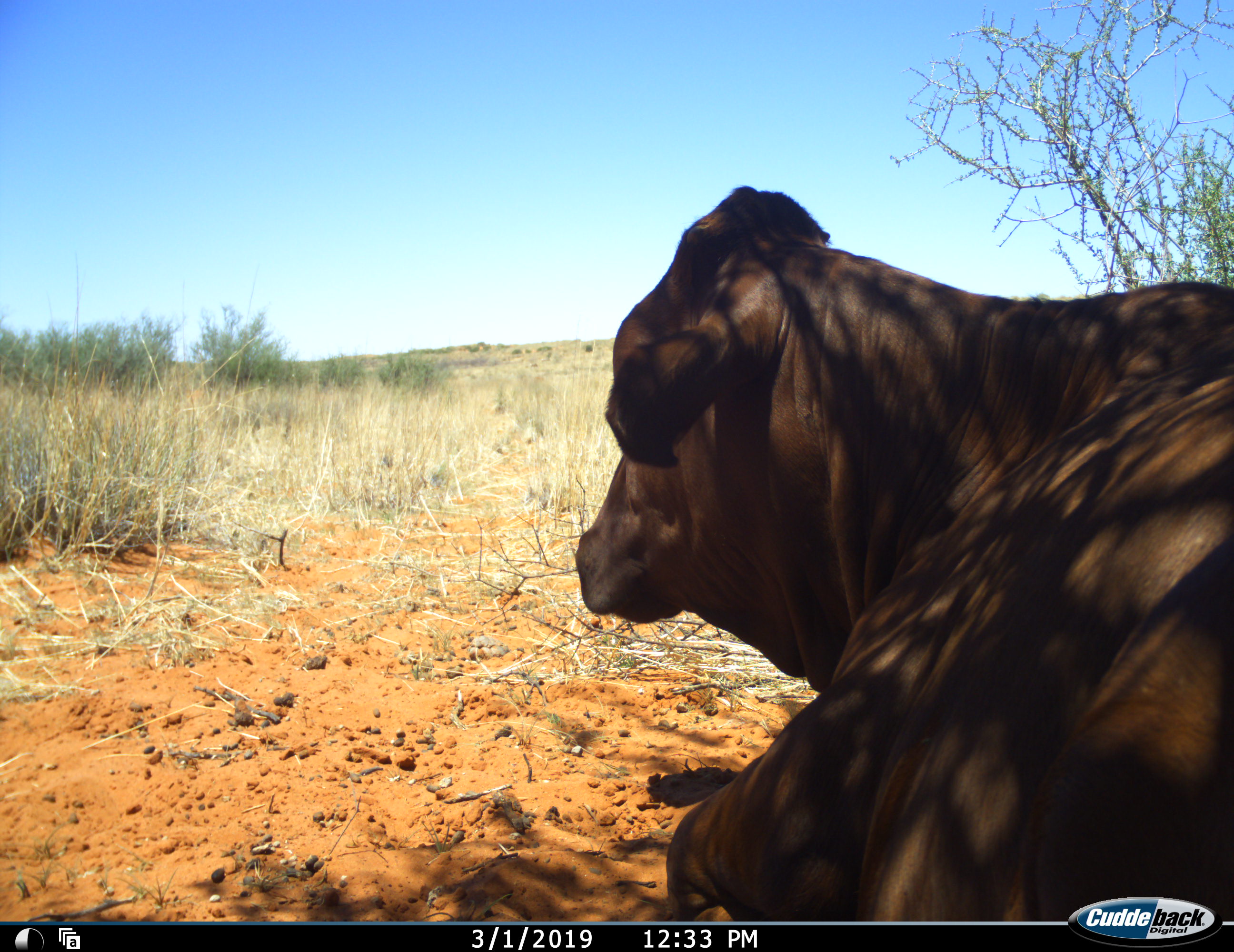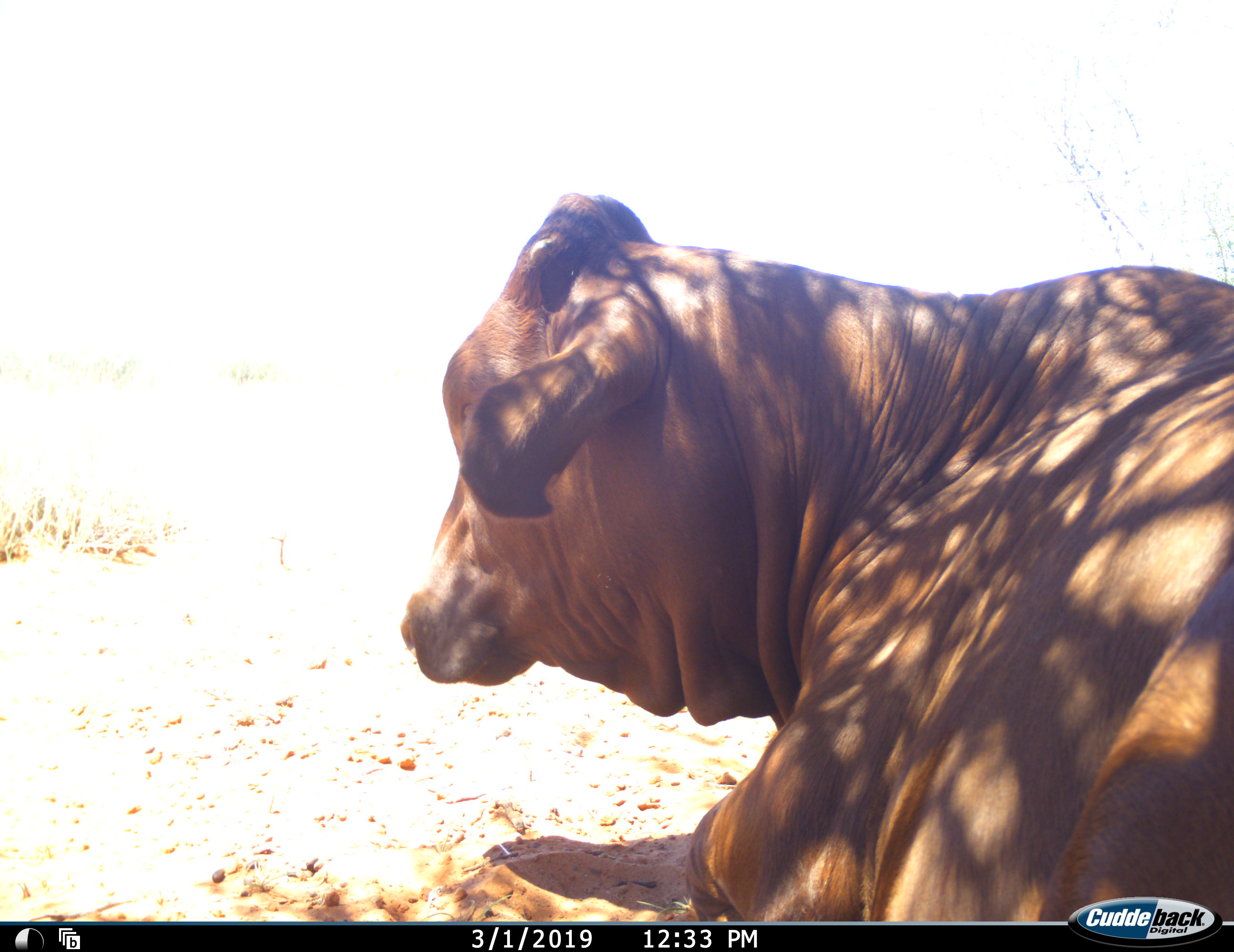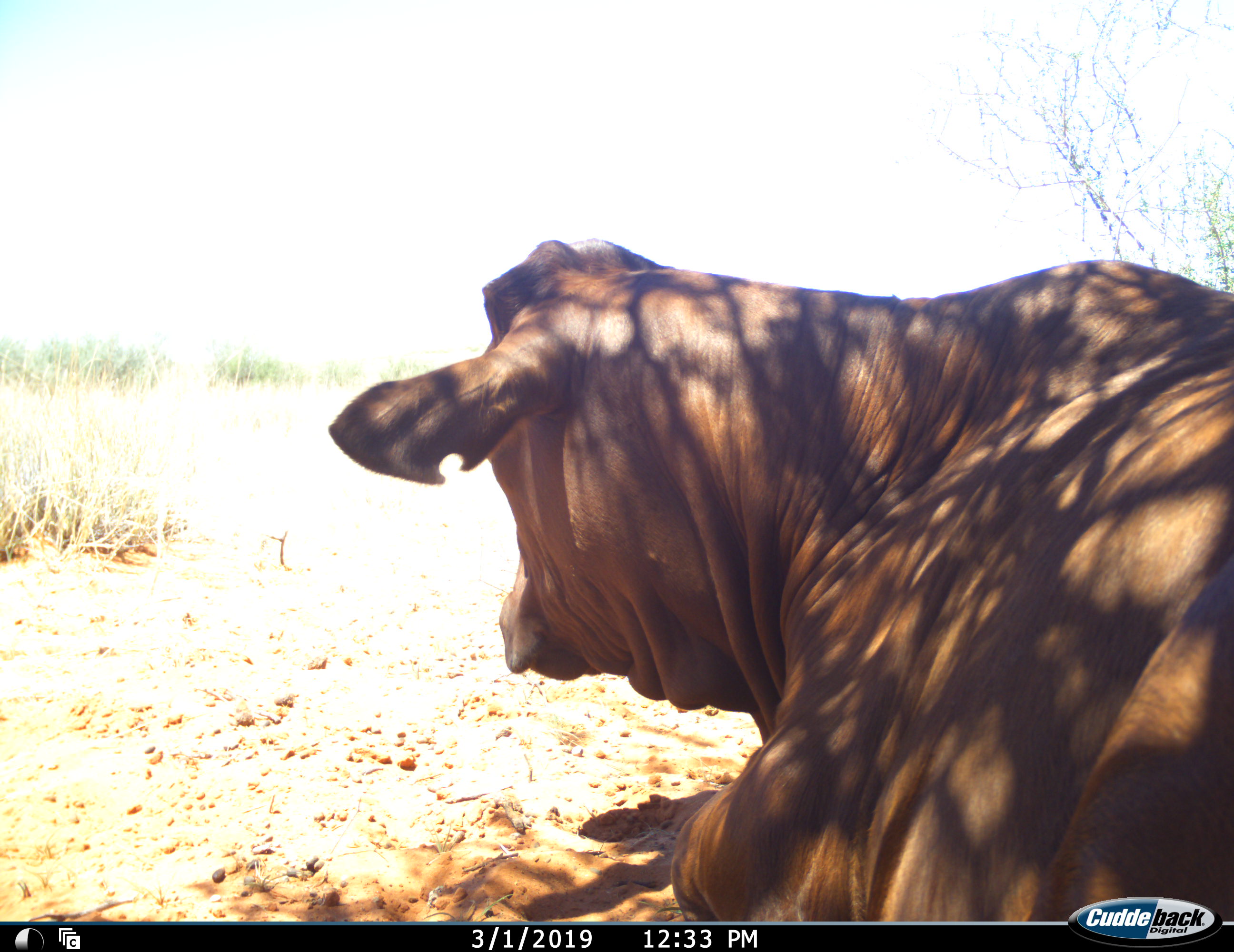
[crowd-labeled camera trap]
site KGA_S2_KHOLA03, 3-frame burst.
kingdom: Animalia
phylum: Chordata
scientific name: Vertebrata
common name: domestic animal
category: domesticanimal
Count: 1.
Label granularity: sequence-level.